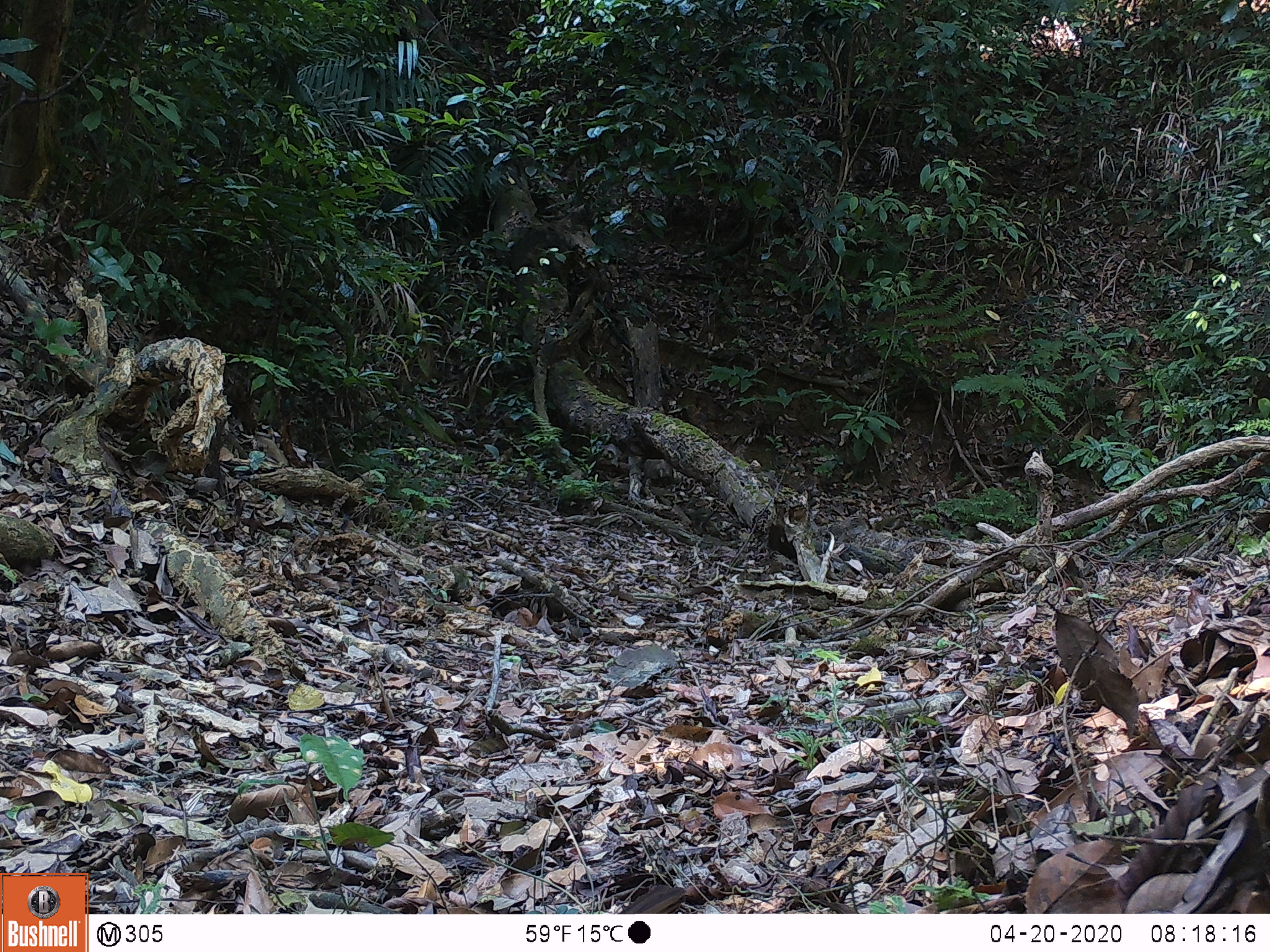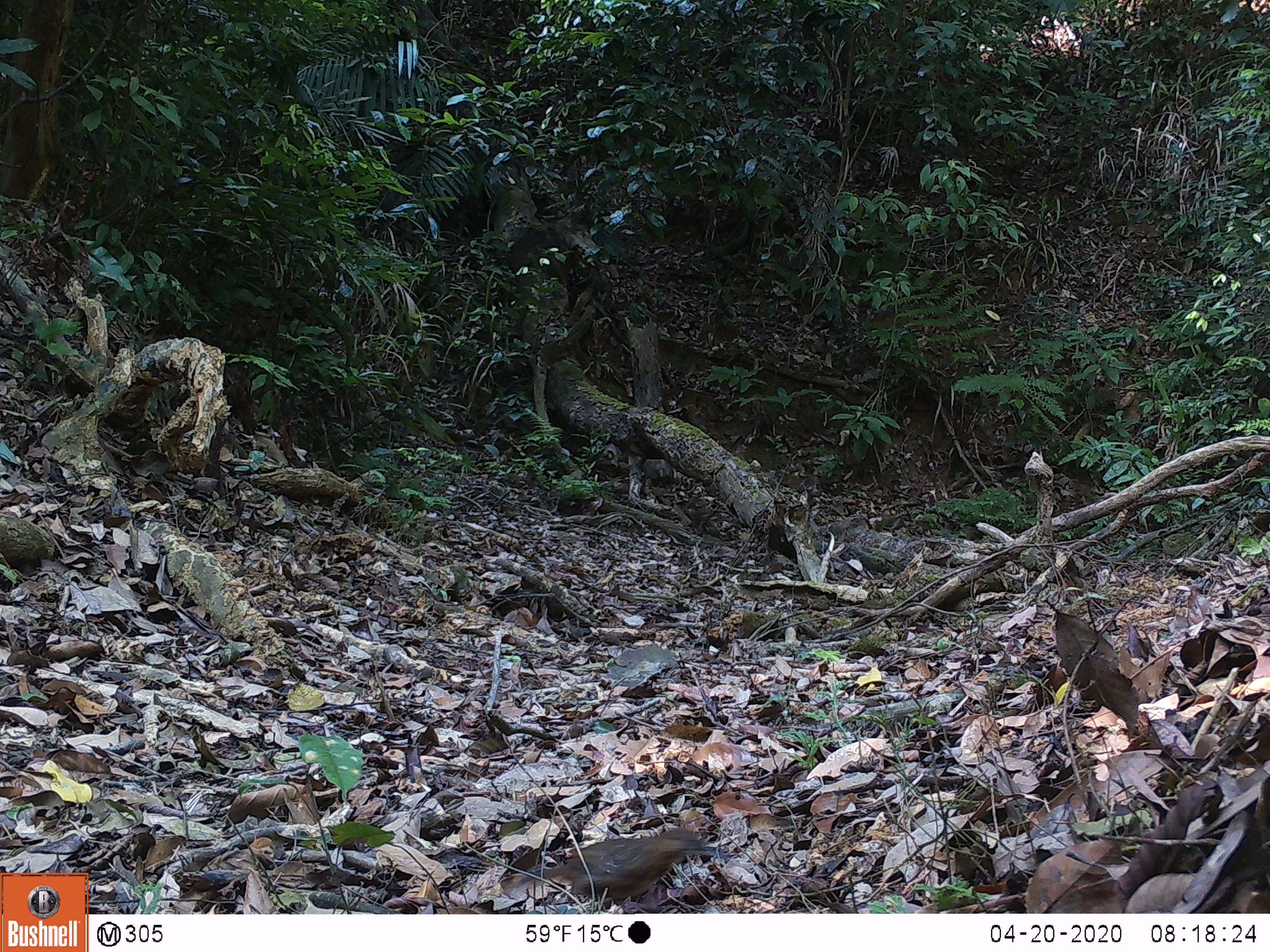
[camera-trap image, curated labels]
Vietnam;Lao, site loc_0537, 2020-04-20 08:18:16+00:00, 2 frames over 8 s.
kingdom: Animalia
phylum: Chordata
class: Aves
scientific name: Aves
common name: bird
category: unidentified bird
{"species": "unidentified bird (bird) (Aves)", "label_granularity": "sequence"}